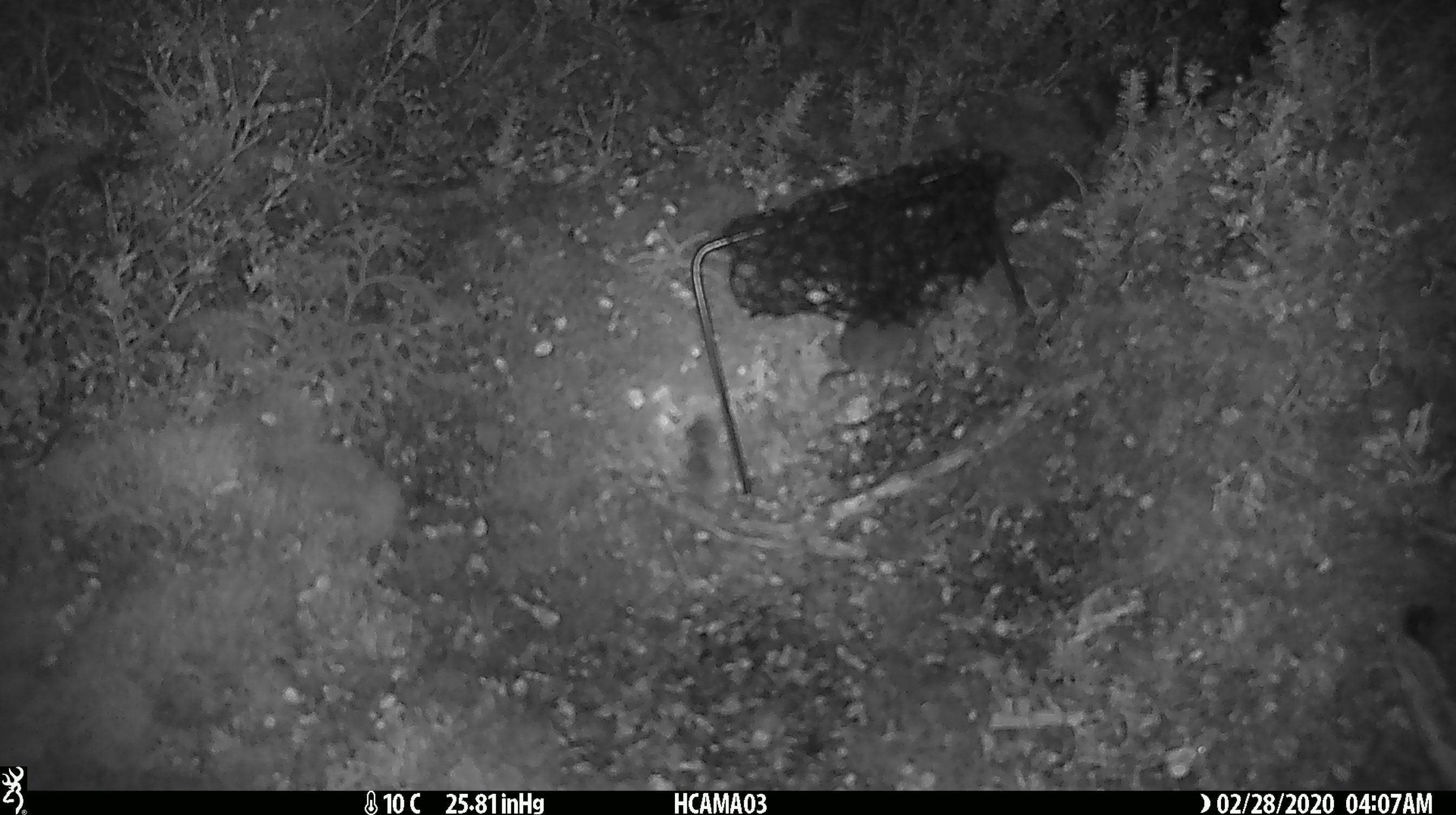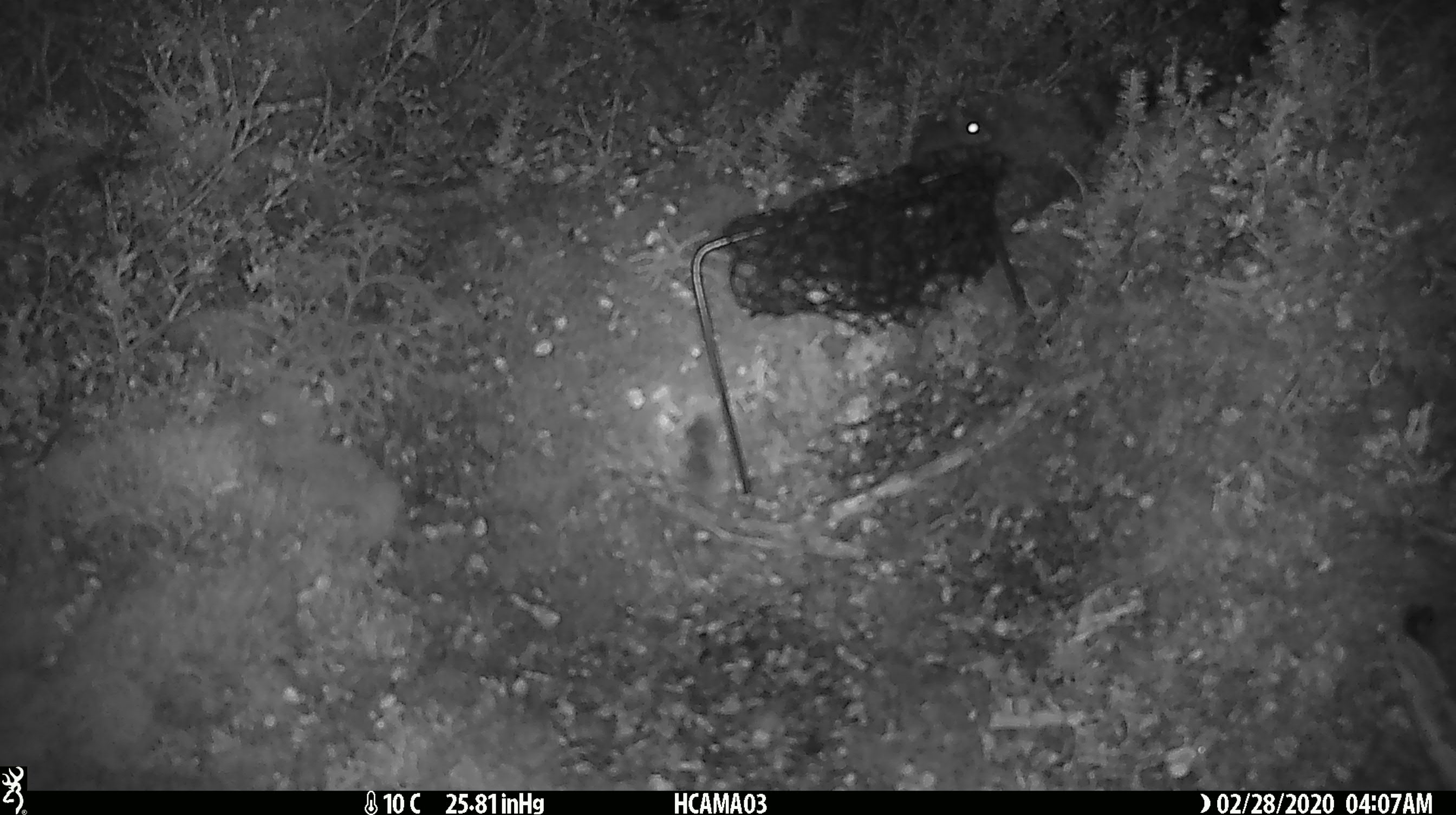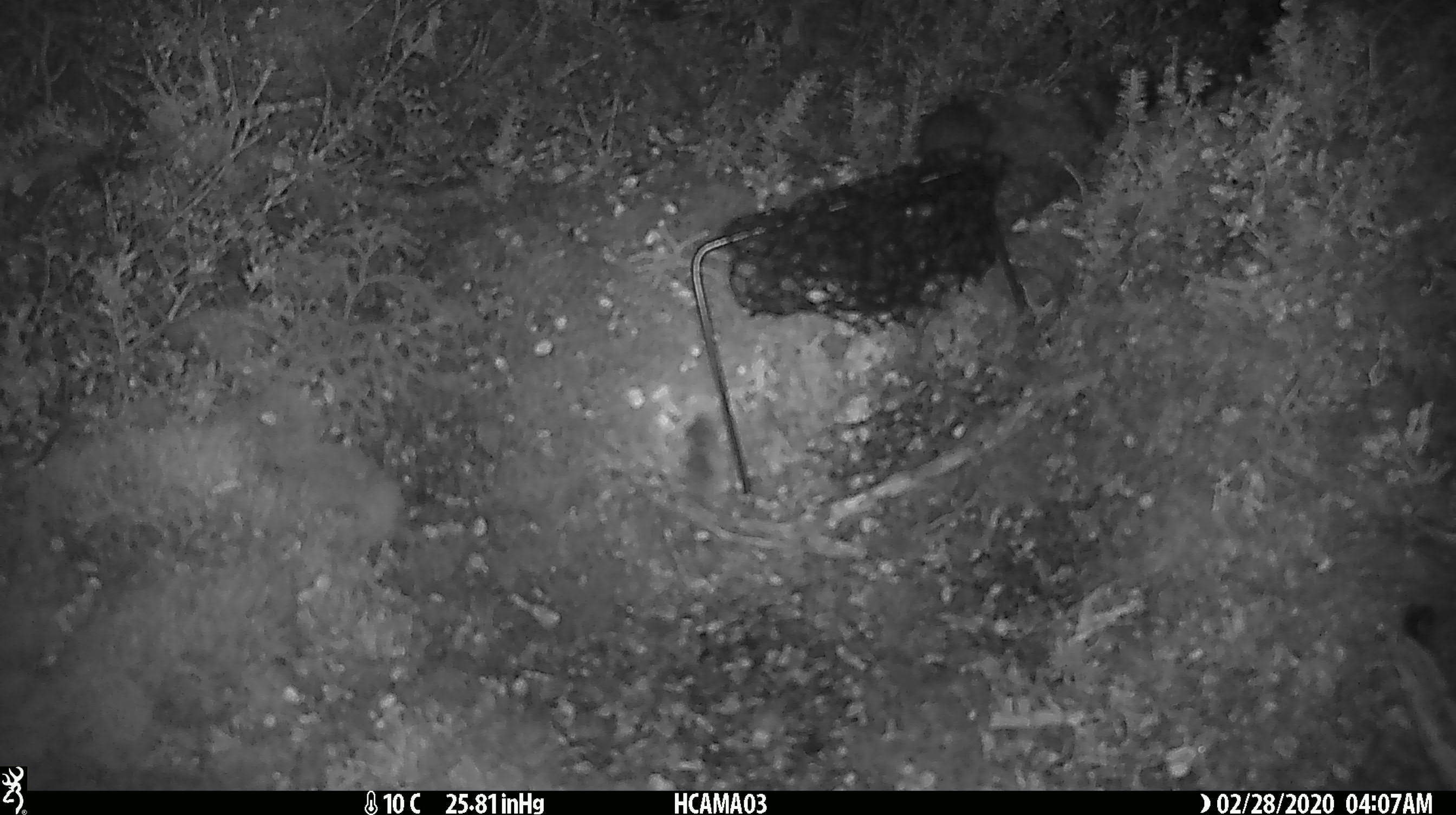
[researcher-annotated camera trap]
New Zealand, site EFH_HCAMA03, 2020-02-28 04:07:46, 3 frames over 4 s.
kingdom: Animalia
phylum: Chordata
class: Mammalia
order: Rodentia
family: Muridae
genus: Mus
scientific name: Mus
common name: mouse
Mouse (Mus).